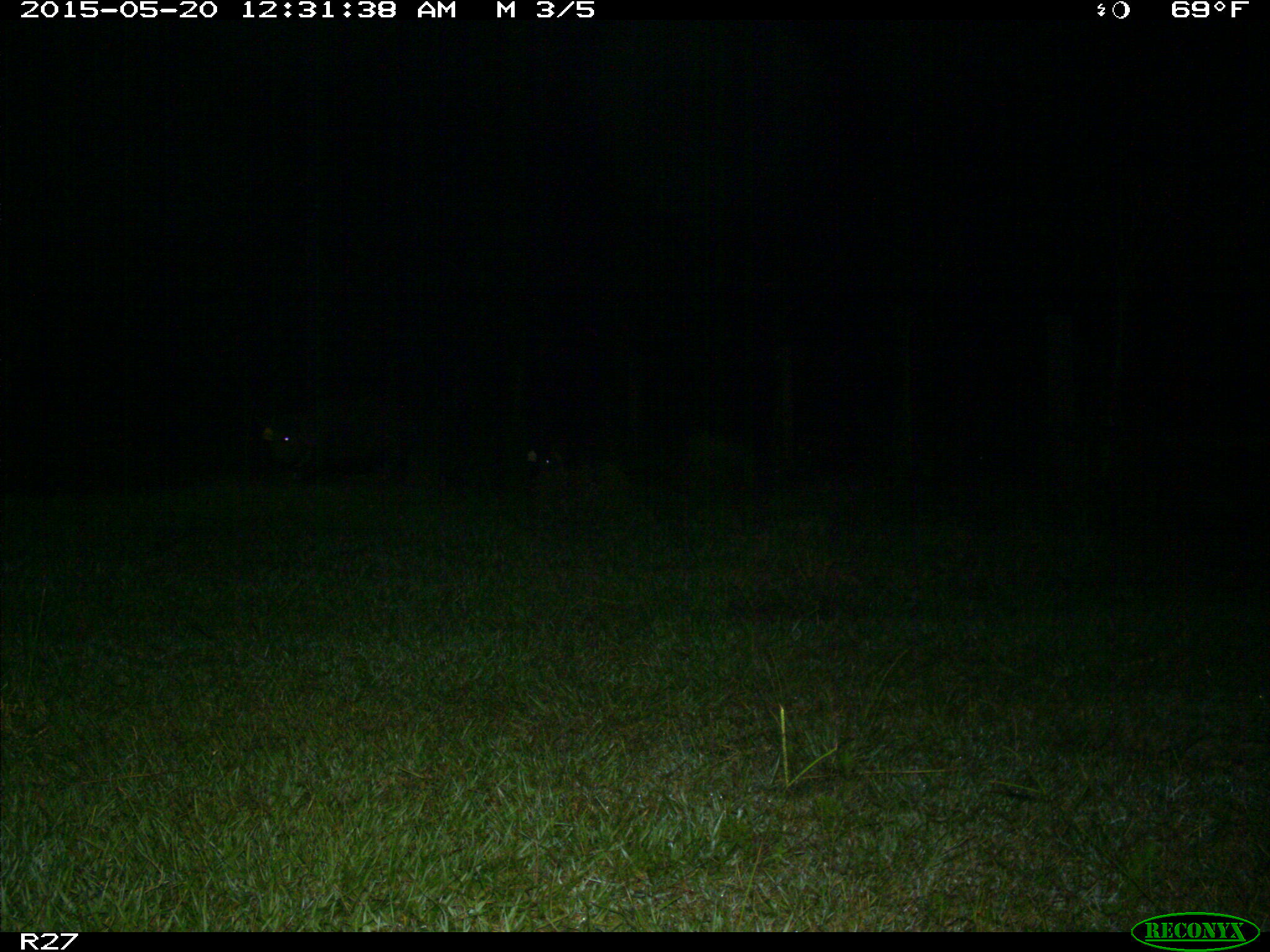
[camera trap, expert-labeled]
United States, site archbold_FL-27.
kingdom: Animalia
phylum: Chordata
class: Mammalia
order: Artiodactyla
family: Suidae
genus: Sus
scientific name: Sus scrofa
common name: wild boar